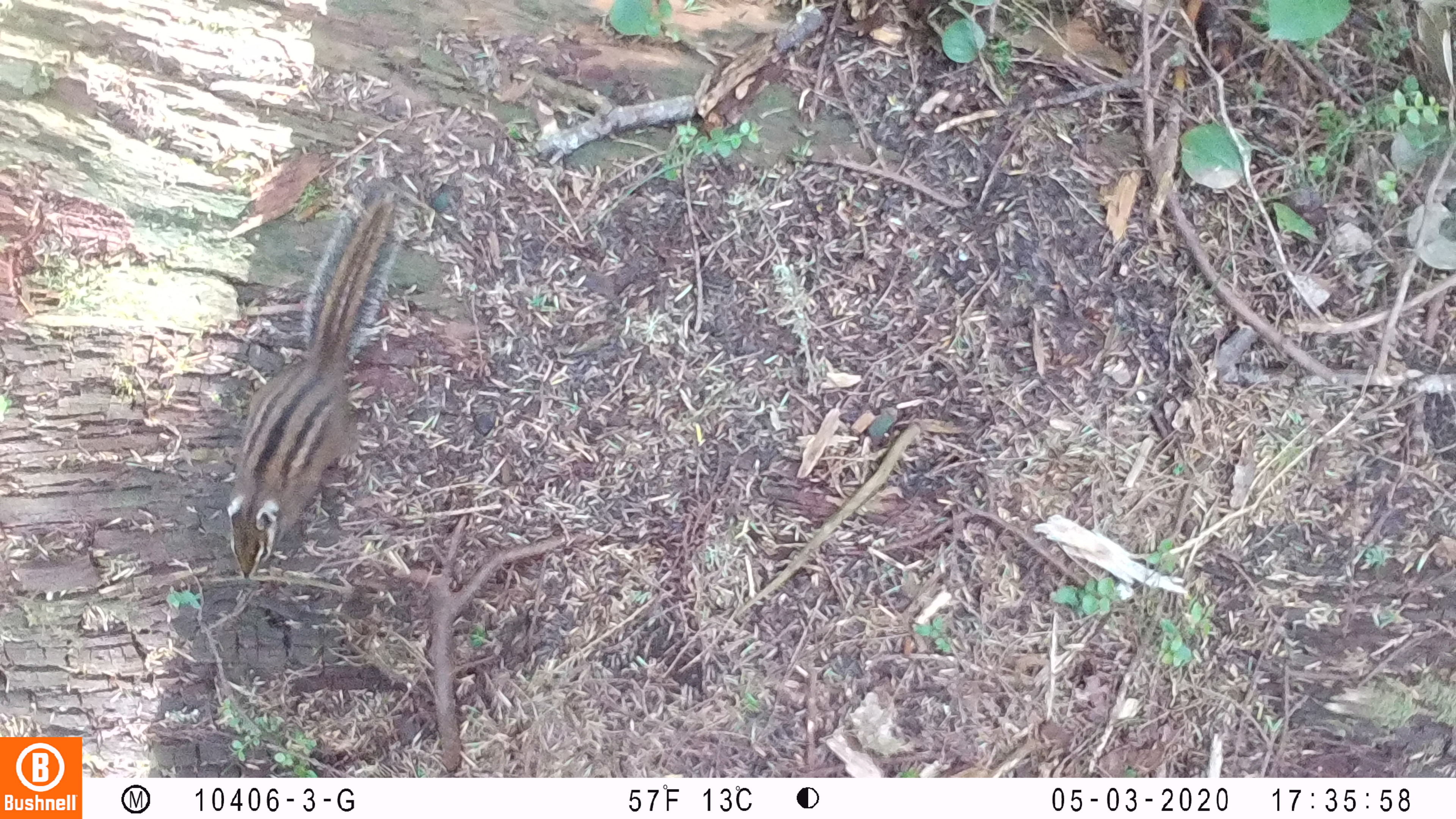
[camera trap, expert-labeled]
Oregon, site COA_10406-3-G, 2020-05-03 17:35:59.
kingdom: Animalia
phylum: Chordata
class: Mammalia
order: Rodentia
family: Sciuridae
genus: Neotamias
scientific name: Neotamias townsendii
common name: townsend's chipmunk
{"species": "townsend's chipmunk (Neotamias townsendii)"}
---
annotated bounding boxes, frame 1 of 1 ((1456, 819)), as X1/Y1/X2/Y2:
townsend's chipmunk: 213/160/412/584